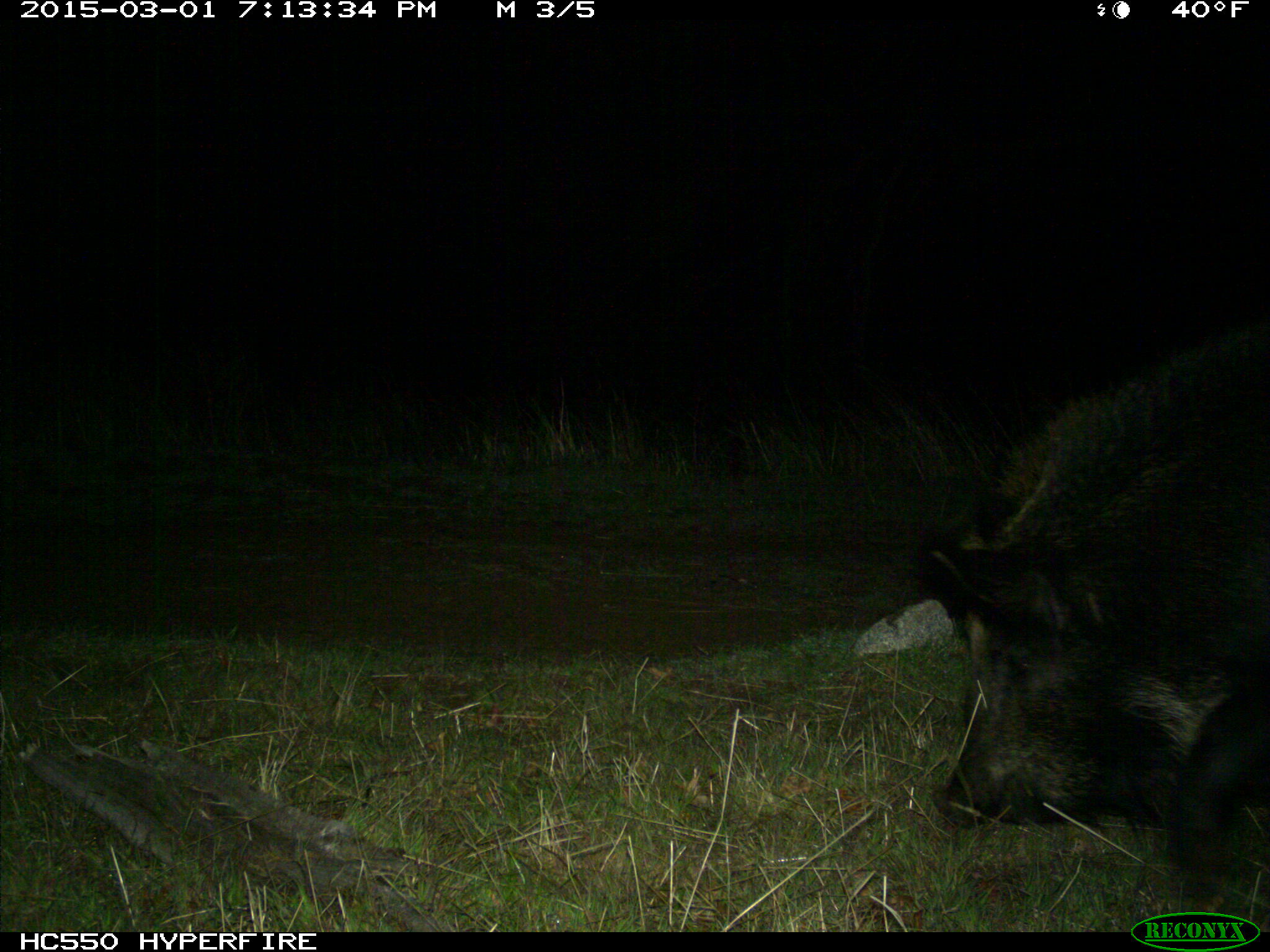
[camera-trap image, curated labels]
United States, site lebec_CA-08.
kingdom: Animalia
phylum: Chordata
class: Mammalia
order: Artiodactyla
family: Suidae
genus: Sus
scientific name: Sus scrofa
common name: wild boar